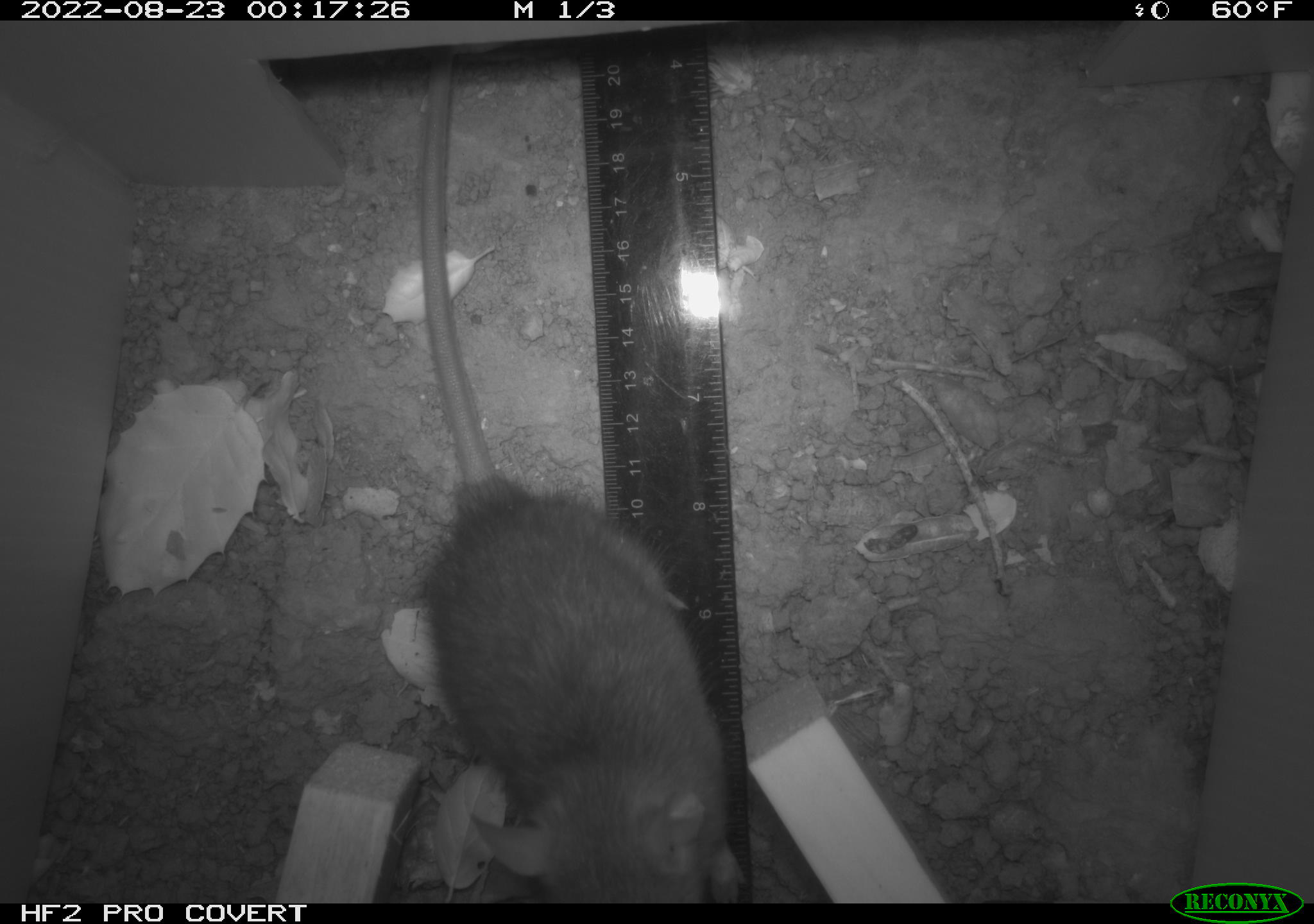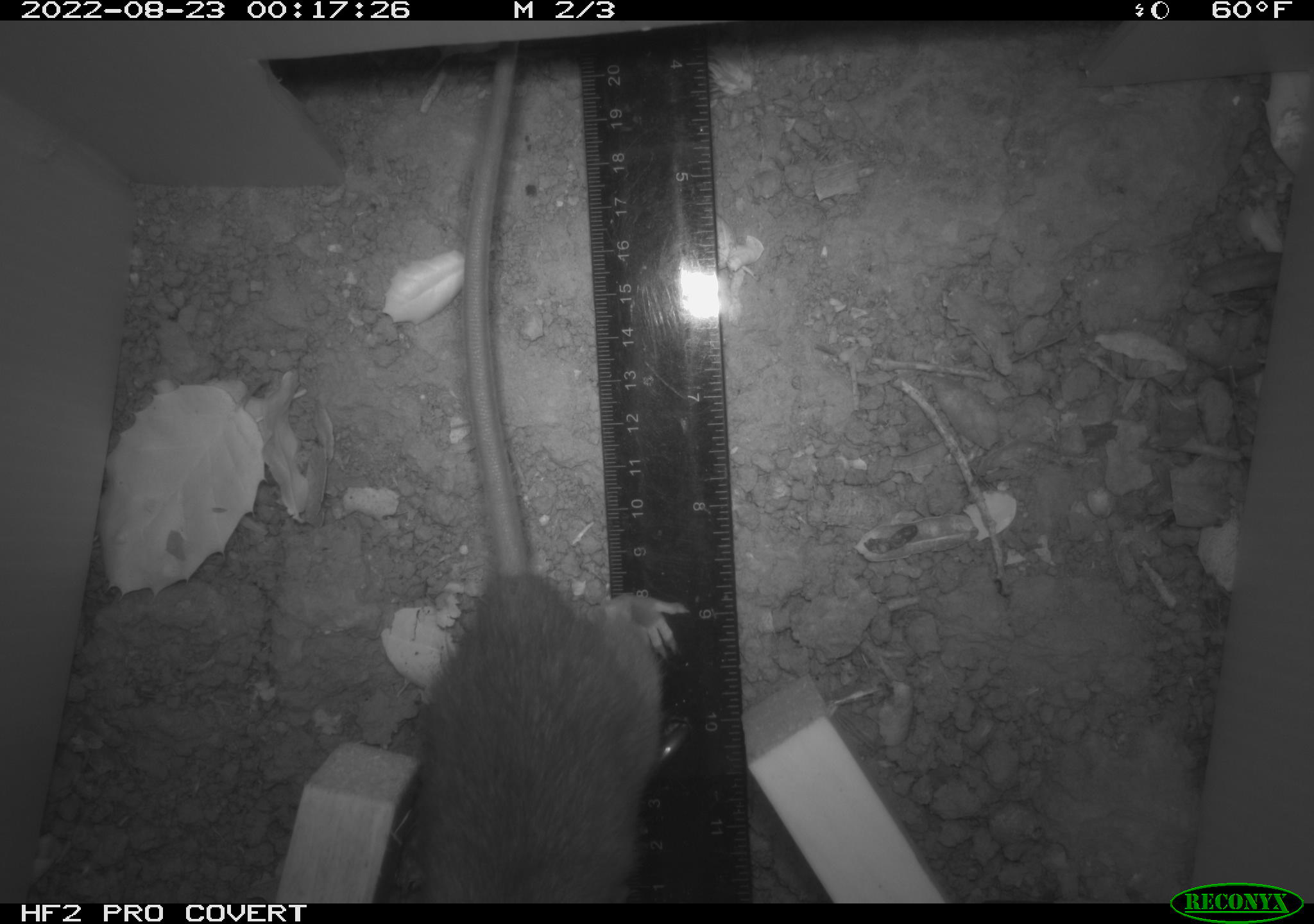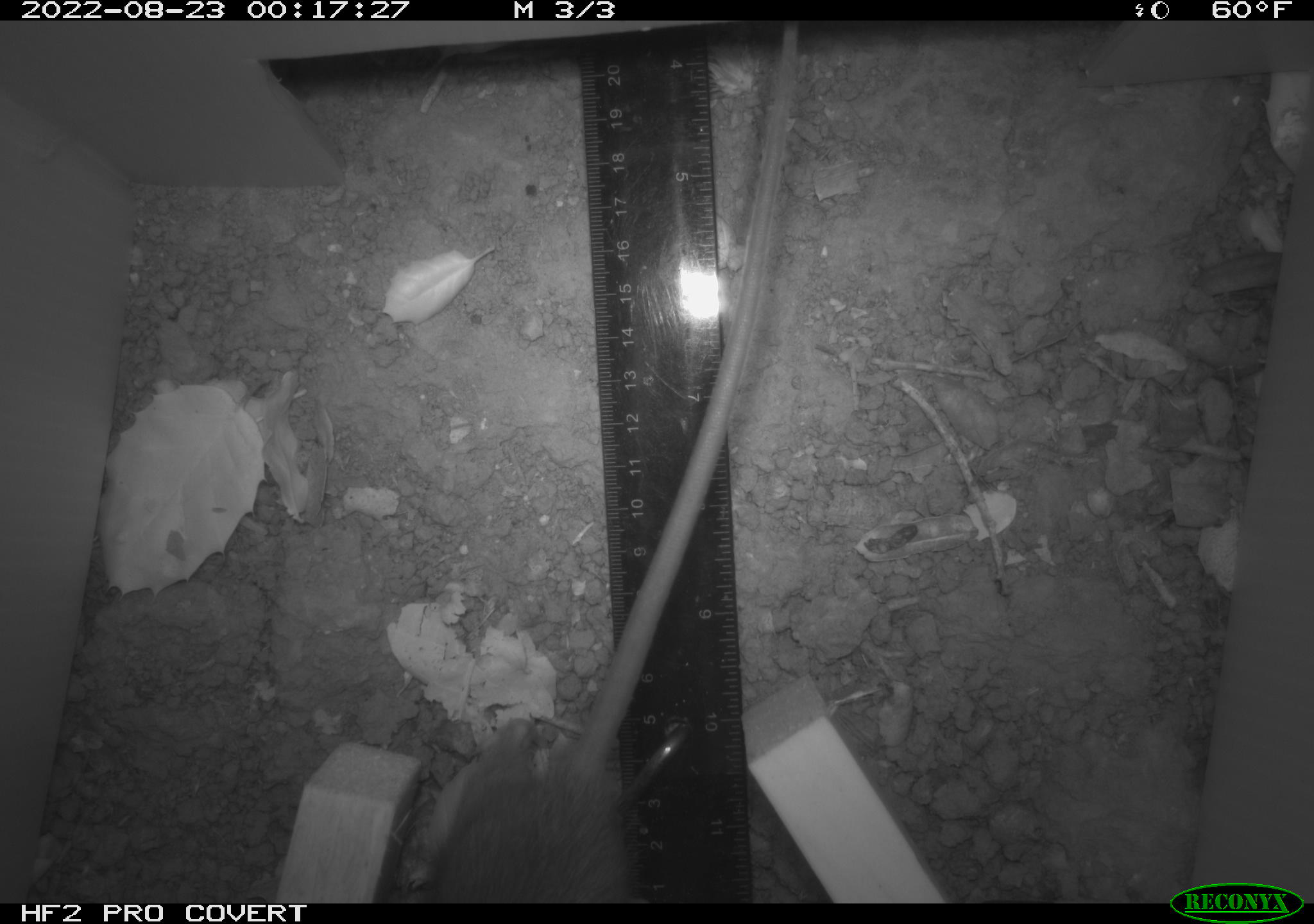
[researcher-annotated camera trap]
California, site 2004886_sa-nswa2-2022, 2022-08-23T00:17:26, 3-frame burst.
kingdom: Animalia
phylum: Chordata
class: Mammalia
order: Rodentia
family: Muridae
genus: Rattus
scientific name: Rattus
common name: rat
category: rattus species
Rattus species (rat) (Rattus).